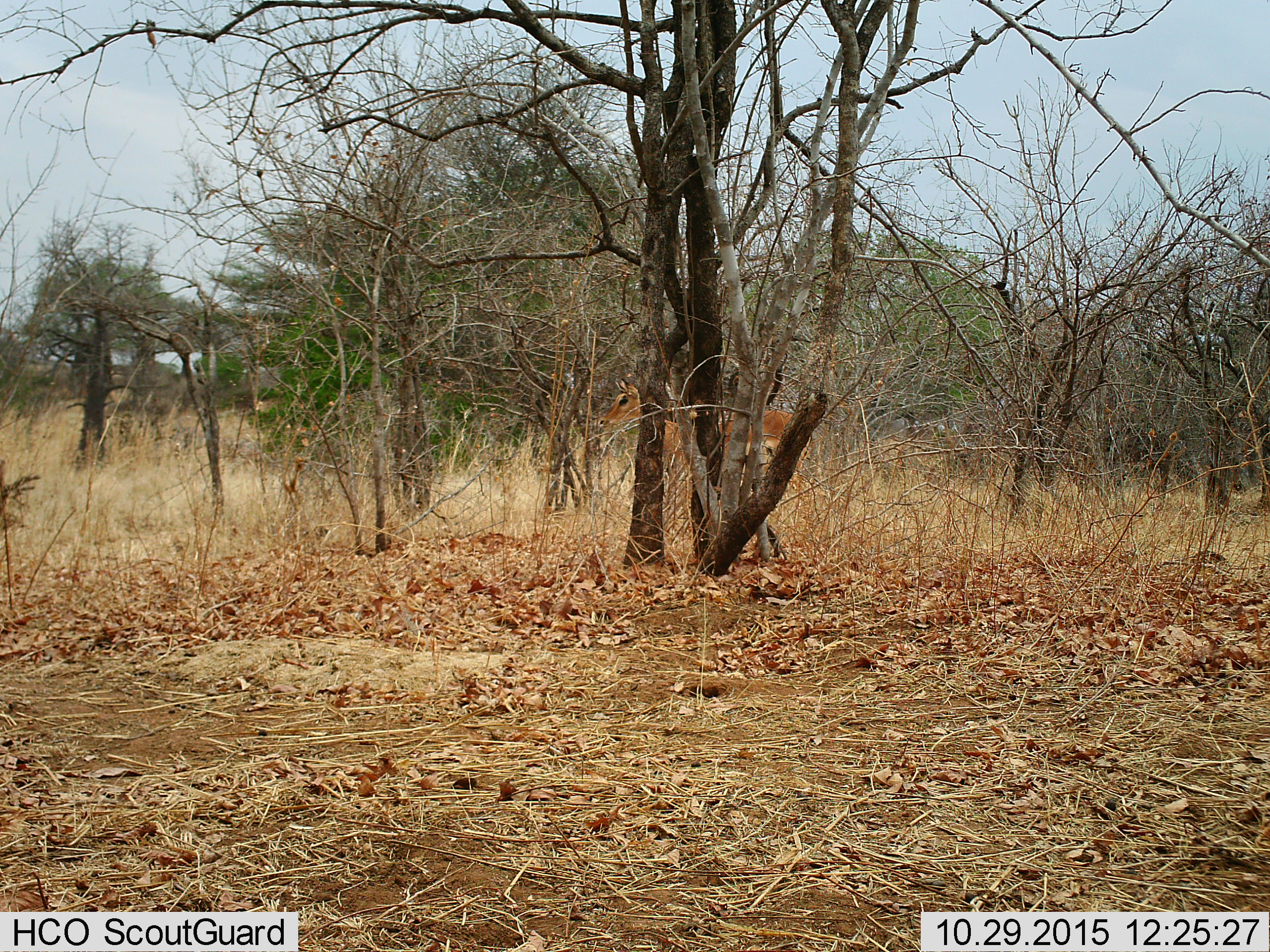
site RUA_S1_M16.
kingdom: Animalia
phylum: Chordata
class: Mammalia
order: Artiodactyla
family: Bovidae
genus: Aepyceros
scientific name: Aepyceros melampus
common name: impala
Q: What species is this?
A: Impala (Aepyceros melampus).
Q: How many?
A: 1.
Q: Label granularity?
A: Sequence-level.